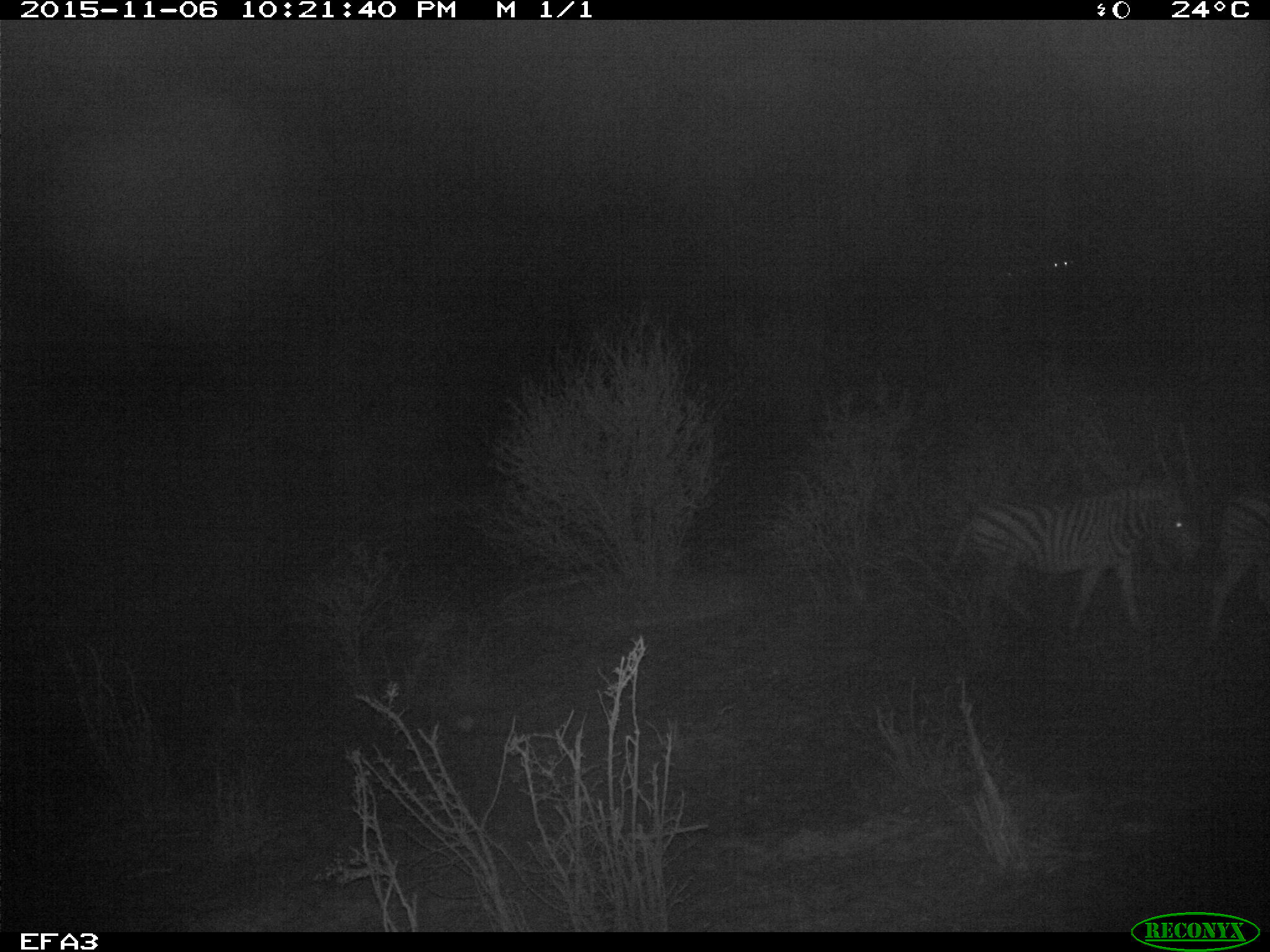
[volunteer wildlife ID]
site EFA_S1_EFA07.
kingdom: Animalia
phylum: Chordata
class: Mammalia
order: Perissodactyla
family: Equidae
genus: Equus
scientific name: Equus quagga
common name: plains zebra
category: zebraplains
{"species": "zebraplains (plains zebra) (Equus quagga)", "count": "2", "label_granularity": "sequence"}